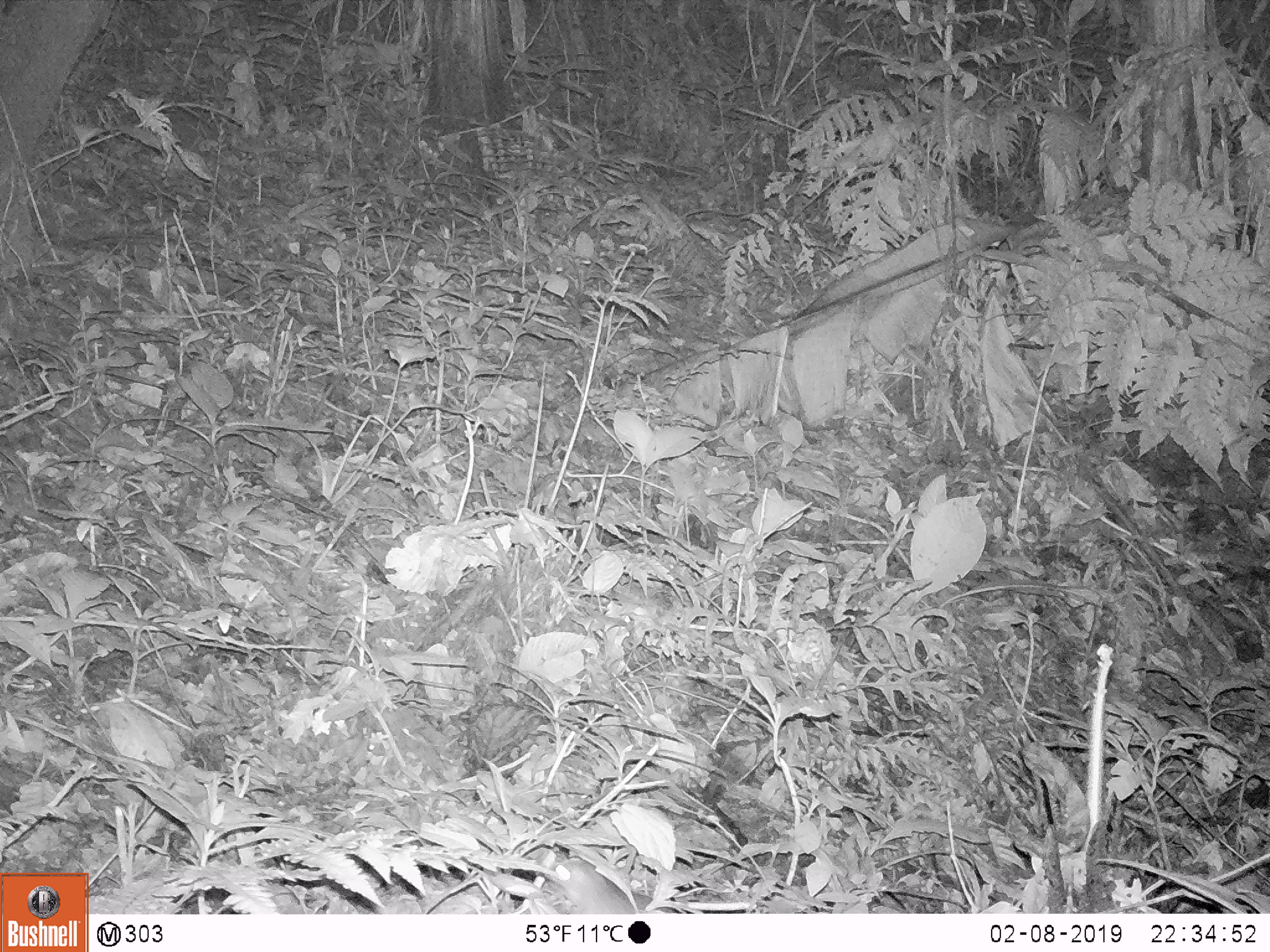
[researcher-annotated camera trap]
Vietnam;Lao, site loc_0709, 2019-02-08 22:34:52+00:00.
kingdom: Animalia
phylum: Chordata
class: Mammalia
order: Rodentia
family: Muridae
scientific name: Muridae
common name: old-world mice and rats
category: unidentified murid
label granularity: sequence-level